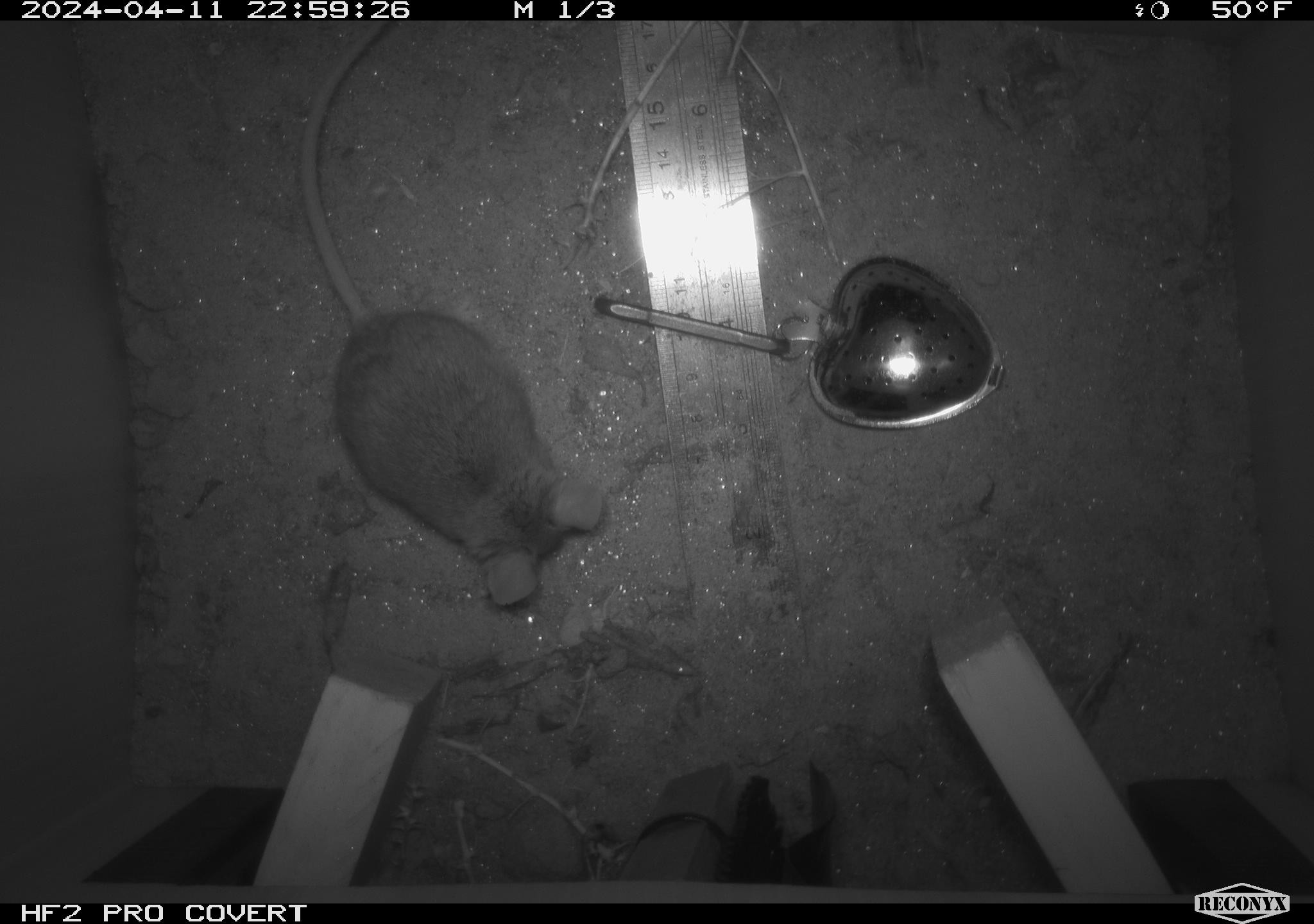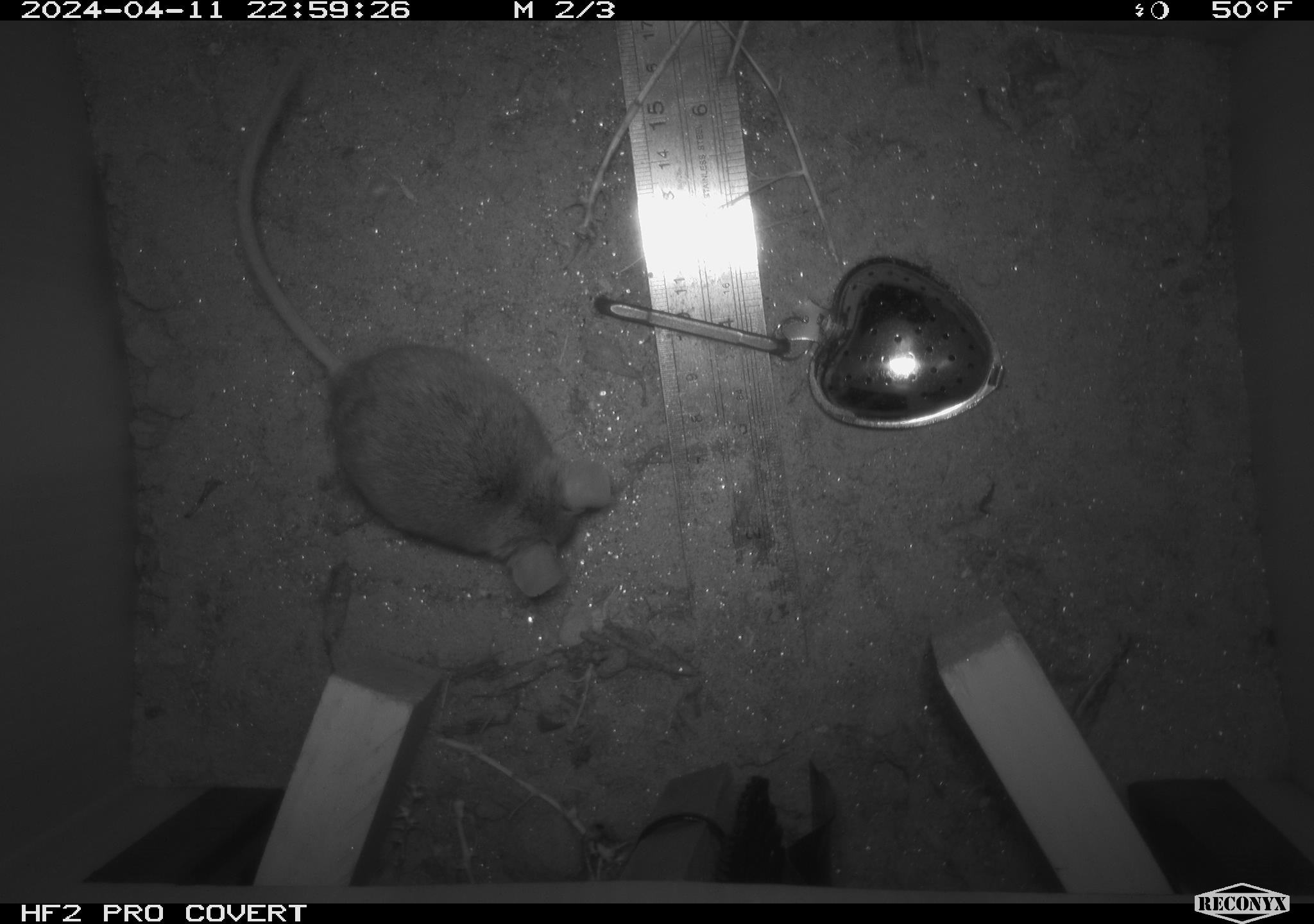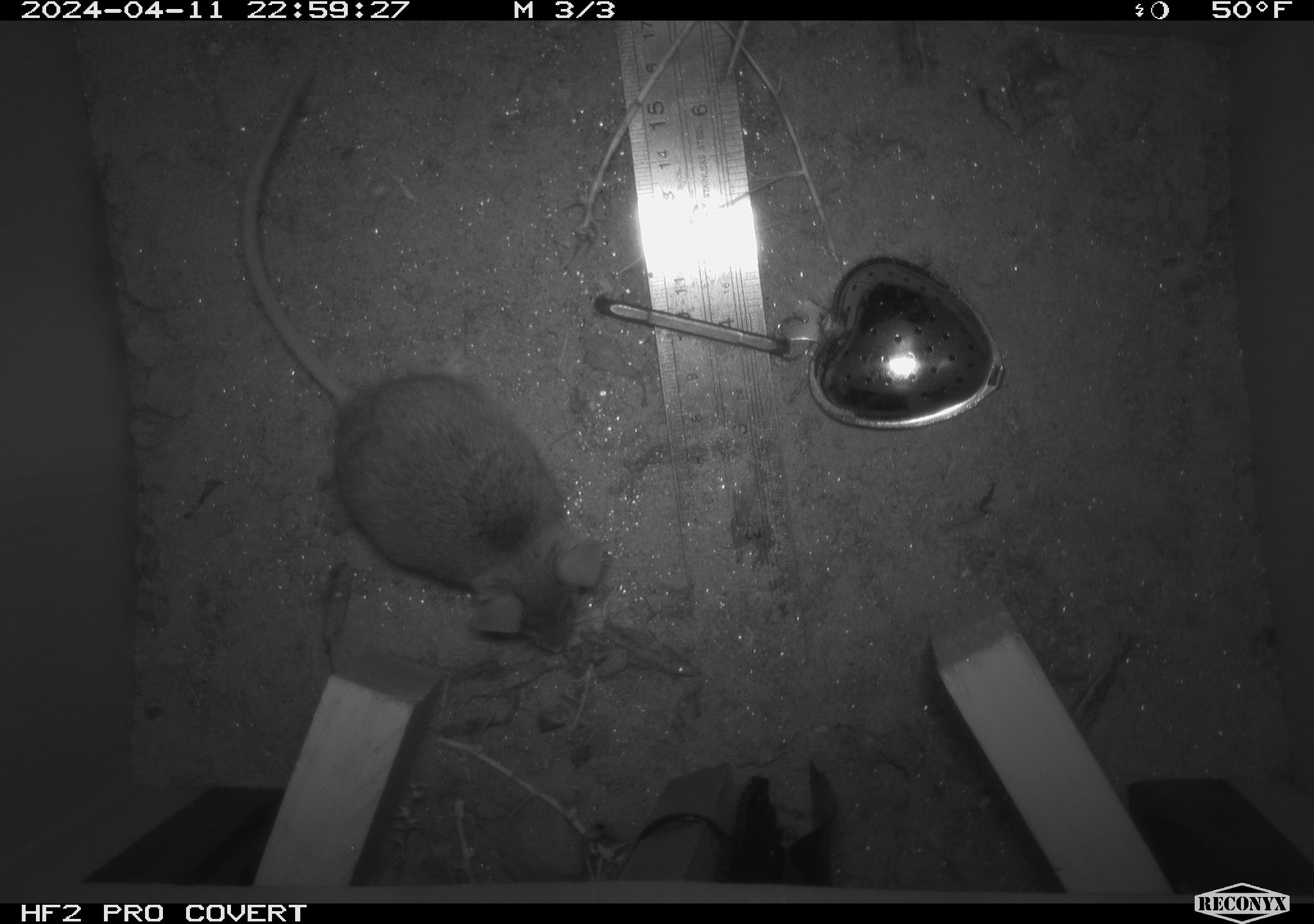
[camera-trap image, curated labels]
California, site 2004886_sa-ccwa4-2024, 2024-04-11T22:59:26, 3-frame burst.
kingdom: Animalia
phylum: Chordata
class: Mammalia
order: Rodentia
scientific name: Rodentia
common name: mouse species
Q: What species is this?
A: Mouse species (Rodentia).